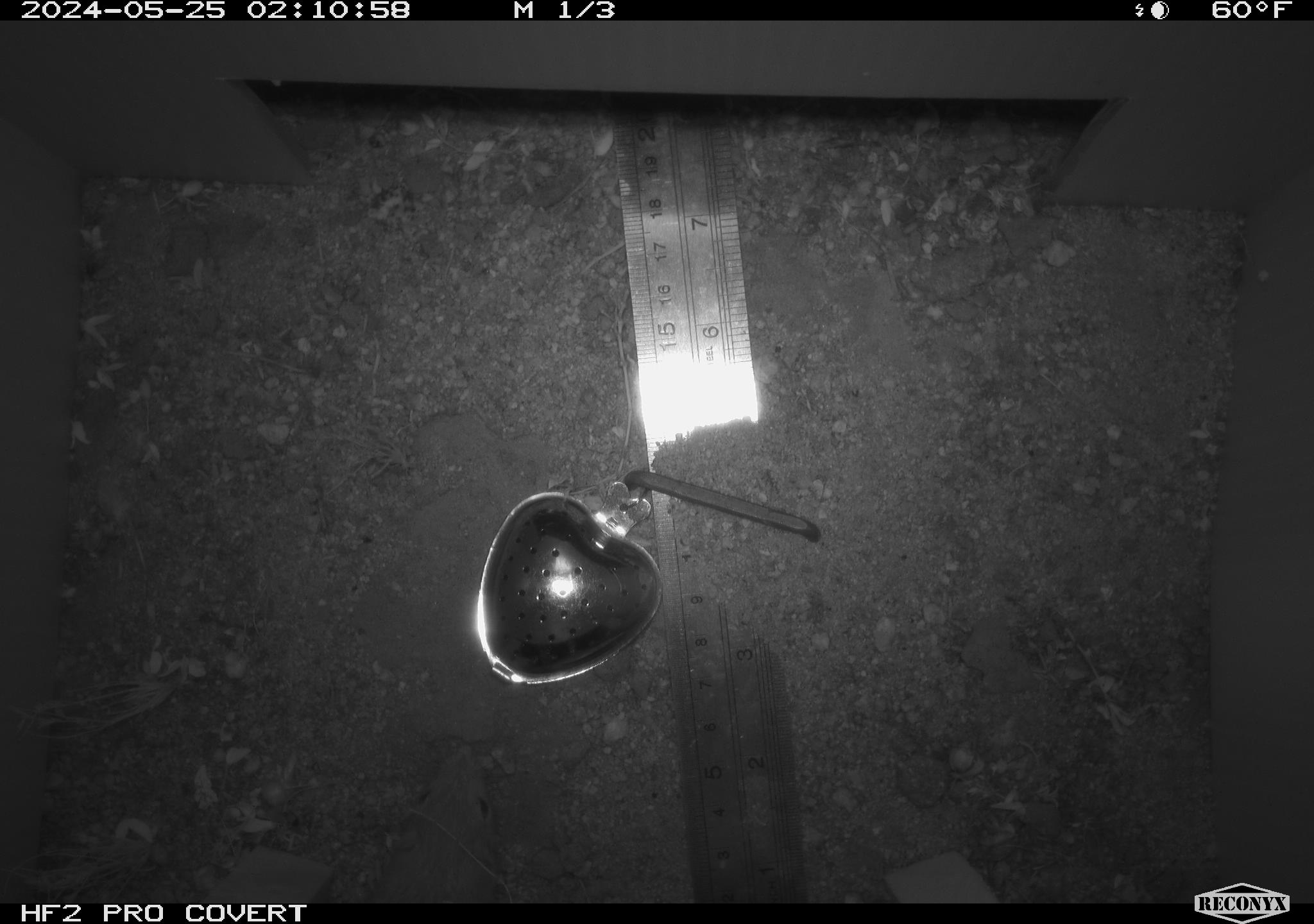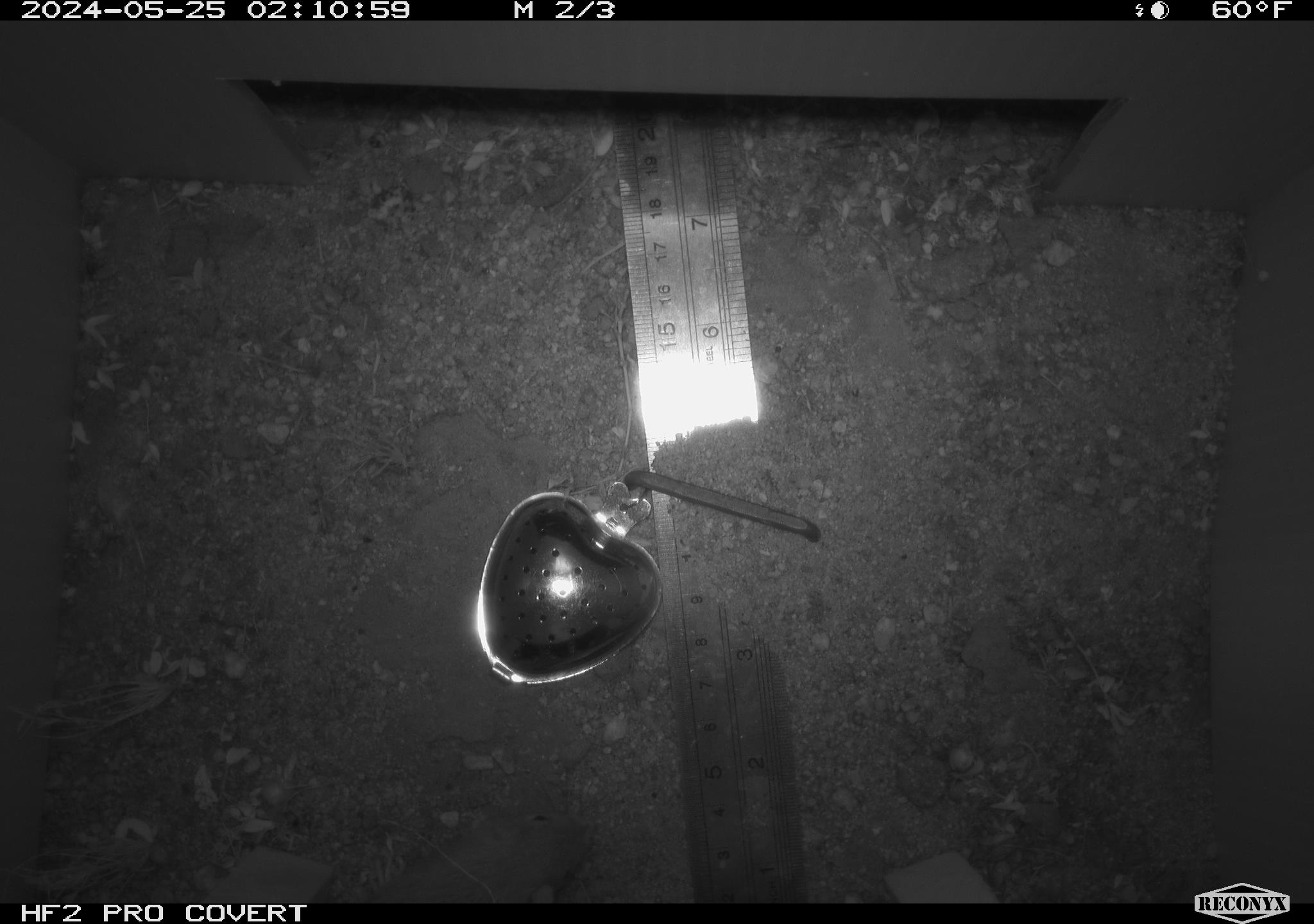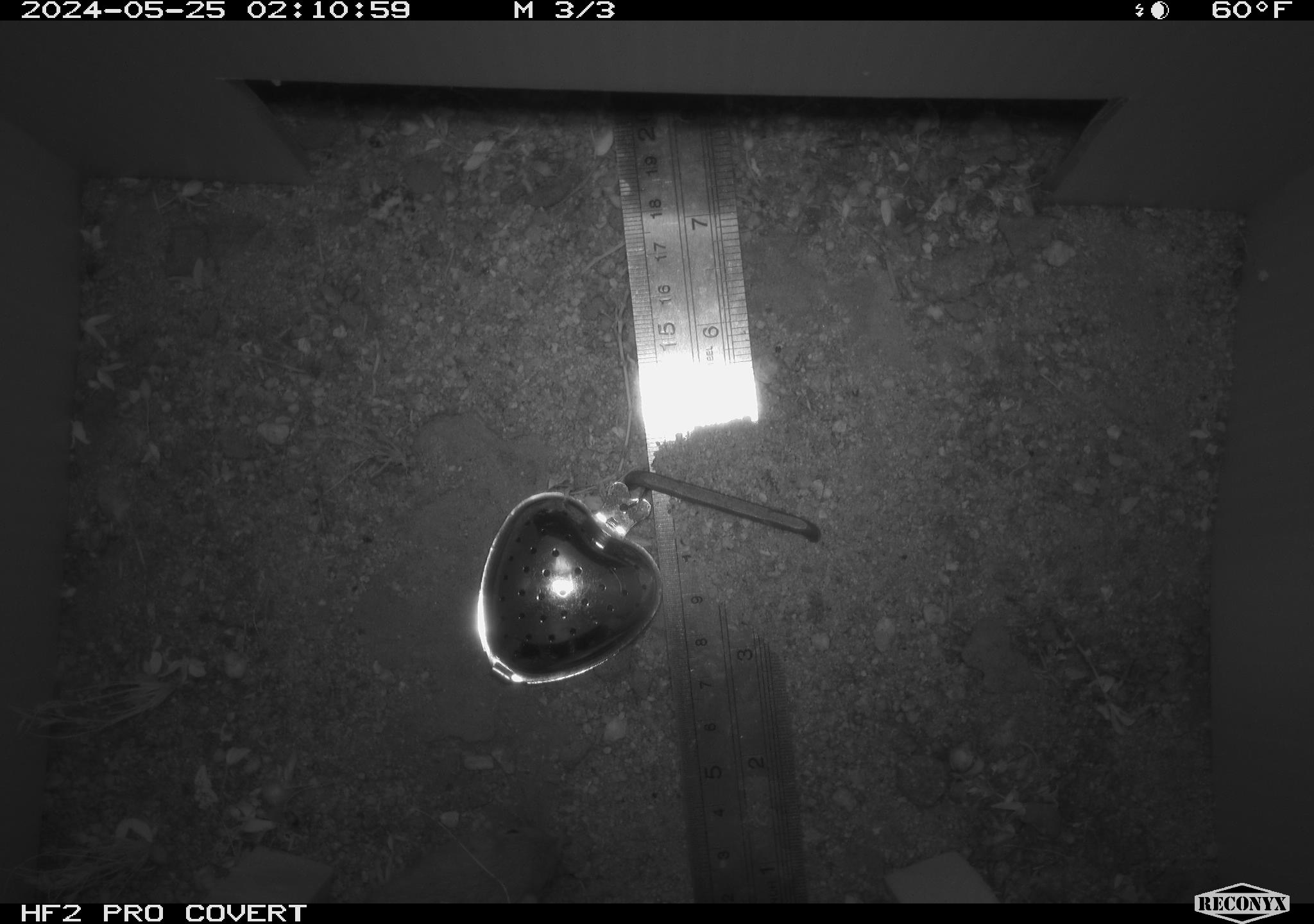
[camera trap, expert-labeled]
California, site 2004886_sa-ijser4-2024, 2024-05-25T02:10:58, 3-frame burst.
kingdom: Animalia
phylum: Chordata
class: Mammalia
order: Rodentia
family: Heteromyidae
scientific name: Heteromyidae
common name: kangaroo rats and pocket mice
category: heteromyidae family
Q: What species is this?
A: Heteromyidae family (kangaroo rats and pocket mice) (Heteromyidae).